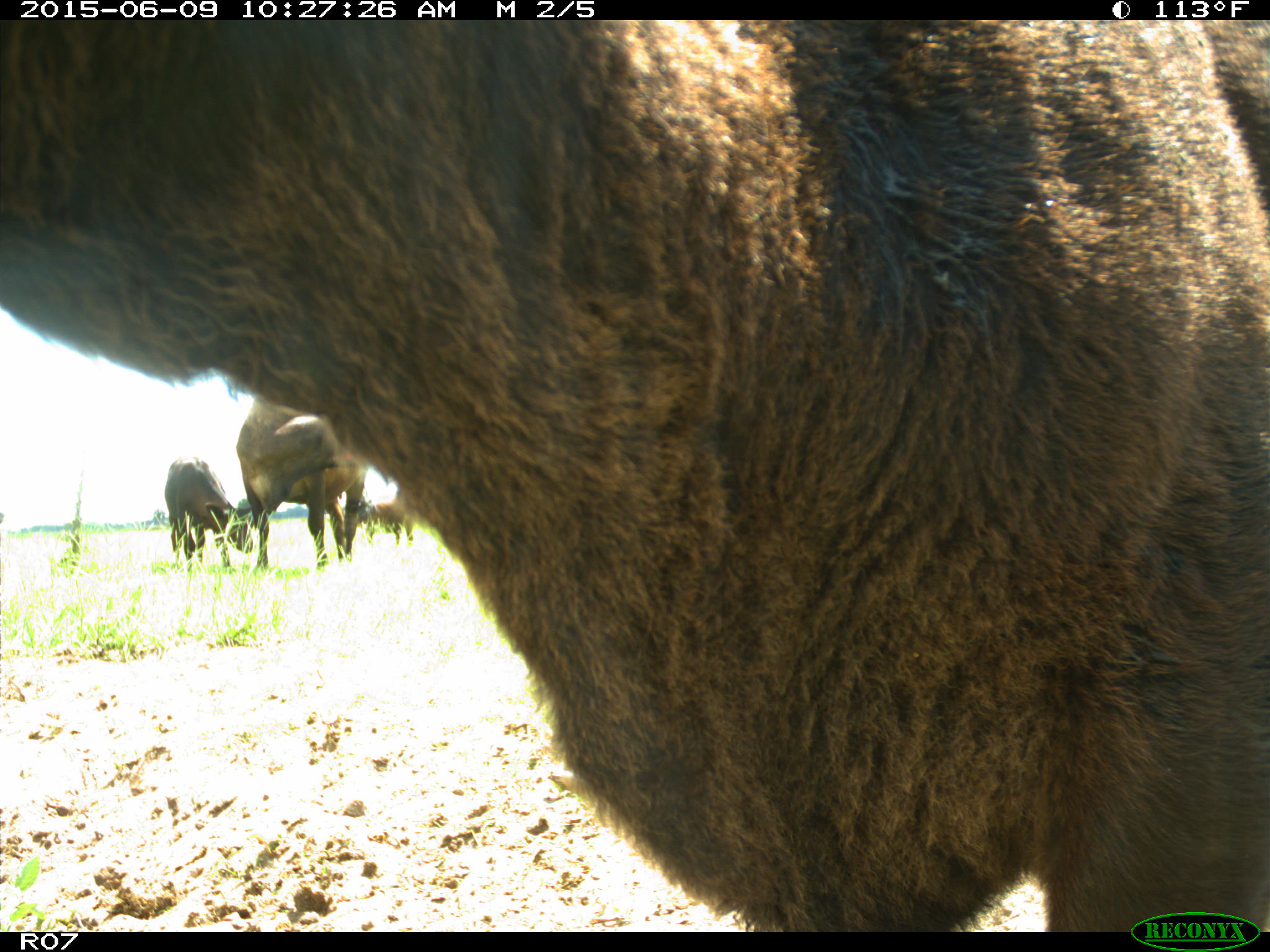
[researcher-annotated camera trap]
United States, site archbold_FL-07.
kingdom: Animalia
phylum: Chordata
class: Mammalia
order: Artiodactyla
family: Bovidae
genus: Bos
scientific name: Bos taurus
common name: domestic cow